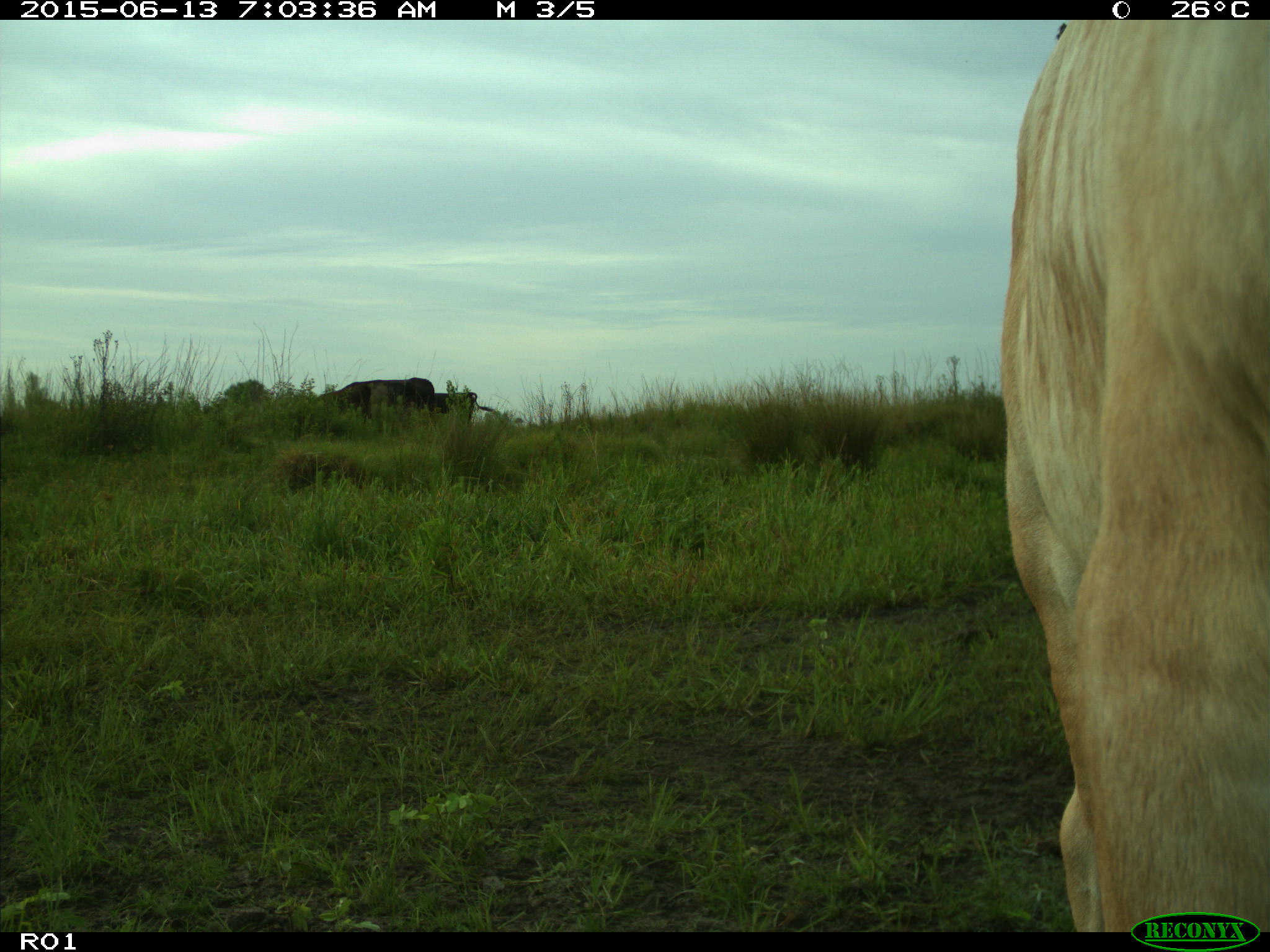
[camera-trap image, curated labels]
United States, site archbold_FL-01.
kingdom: Animalia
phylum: Chordata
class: Mammalia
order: Artiodactyla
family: Bovidae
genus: Bos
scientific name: Bos taurus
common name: domestic cow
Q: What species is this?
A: Bos taurus (domestic cow).